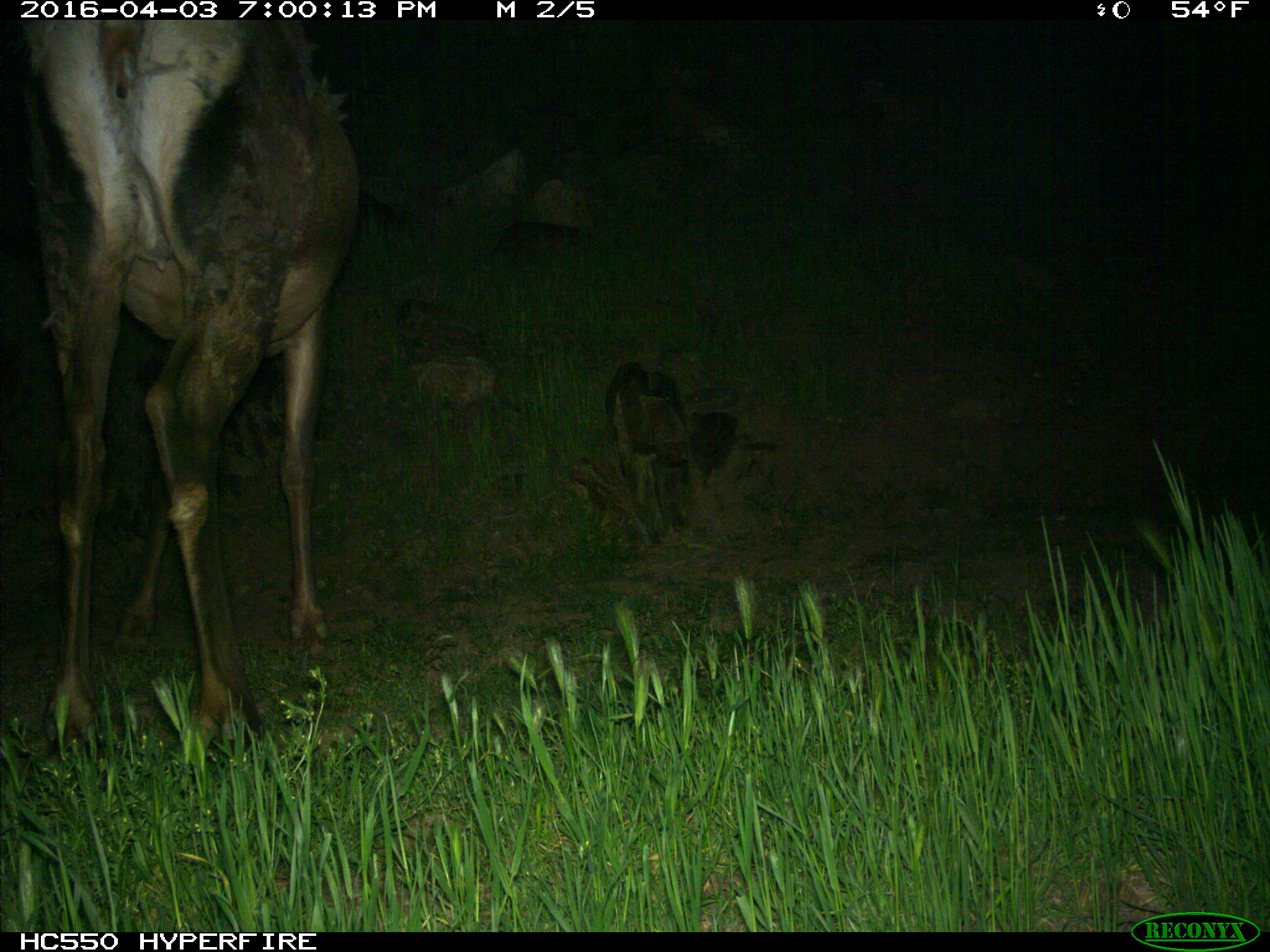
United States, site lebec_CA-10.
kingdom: Animalia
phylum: Chordata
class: Mammalia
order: Artiodactyla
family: Cervidae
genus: Cervus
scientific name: Cervus canadensis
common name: elk